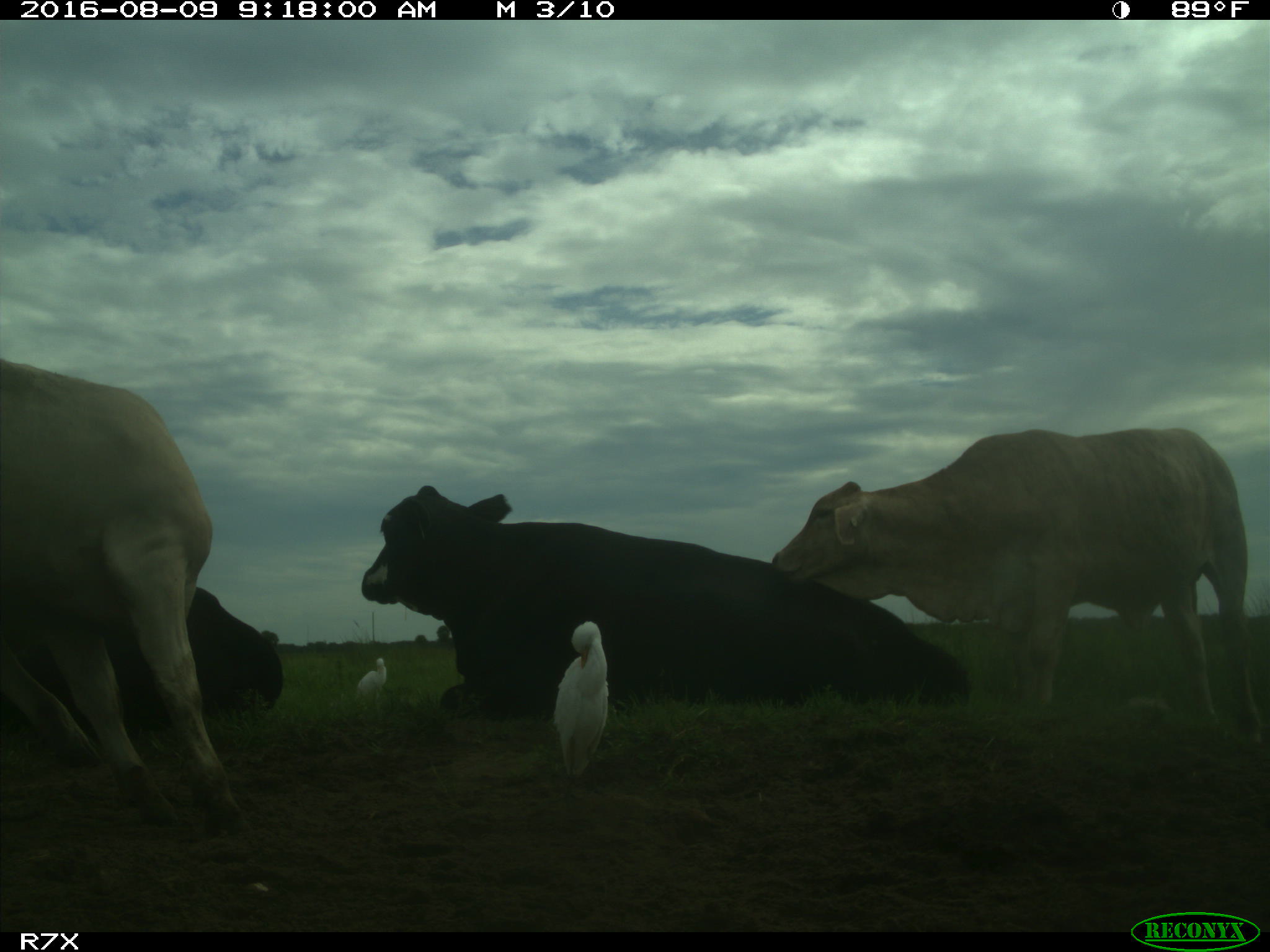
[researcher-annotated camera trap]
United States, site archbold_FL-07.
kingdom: Animalia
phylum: Chordata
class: Mammalia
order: Artiodactyla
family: Bovidae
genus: Bos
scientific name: Bos taurus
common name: domestic cow